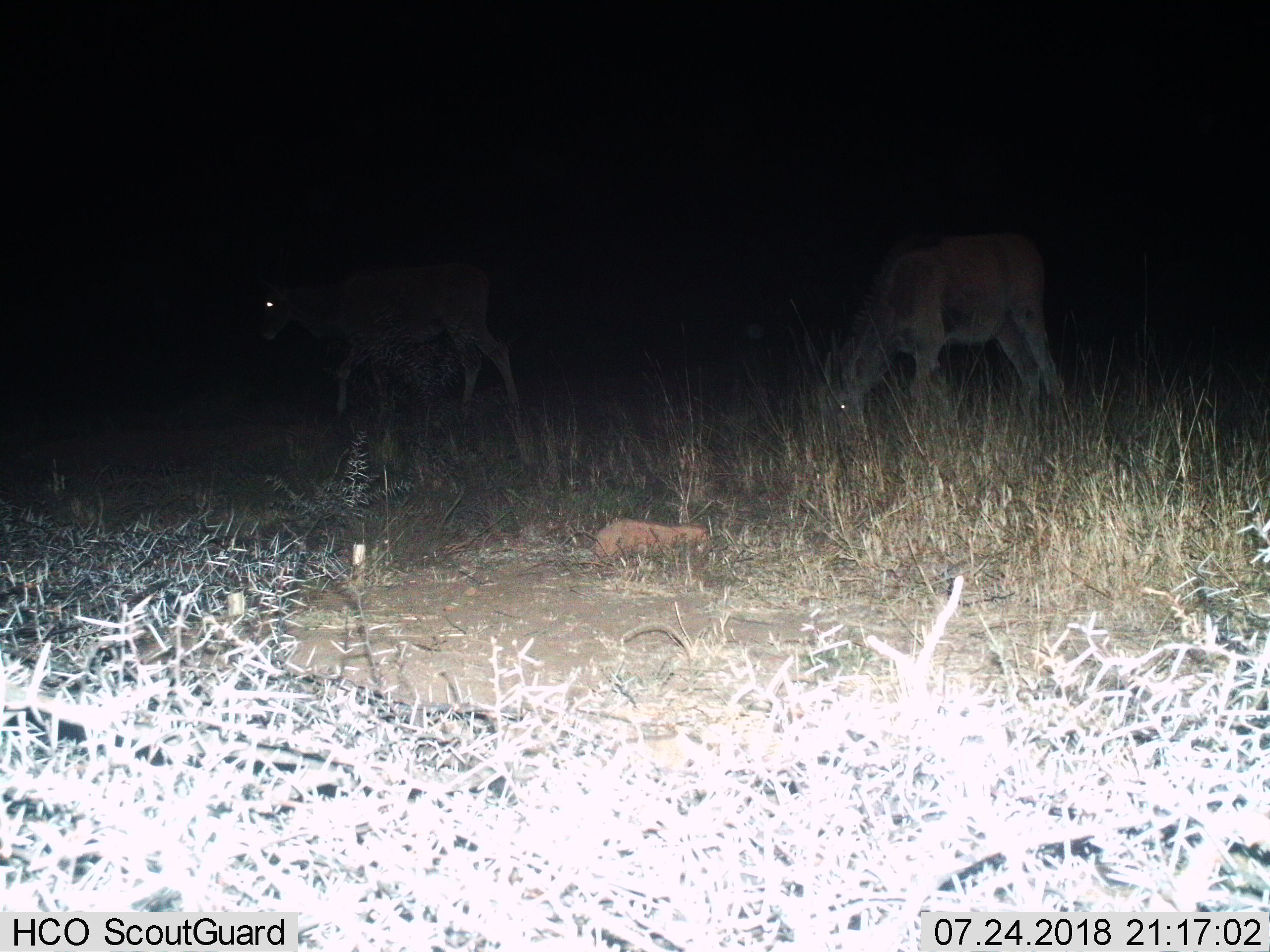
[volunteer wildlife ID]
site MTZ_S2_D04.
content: unidentified animal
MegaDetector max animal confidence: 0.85